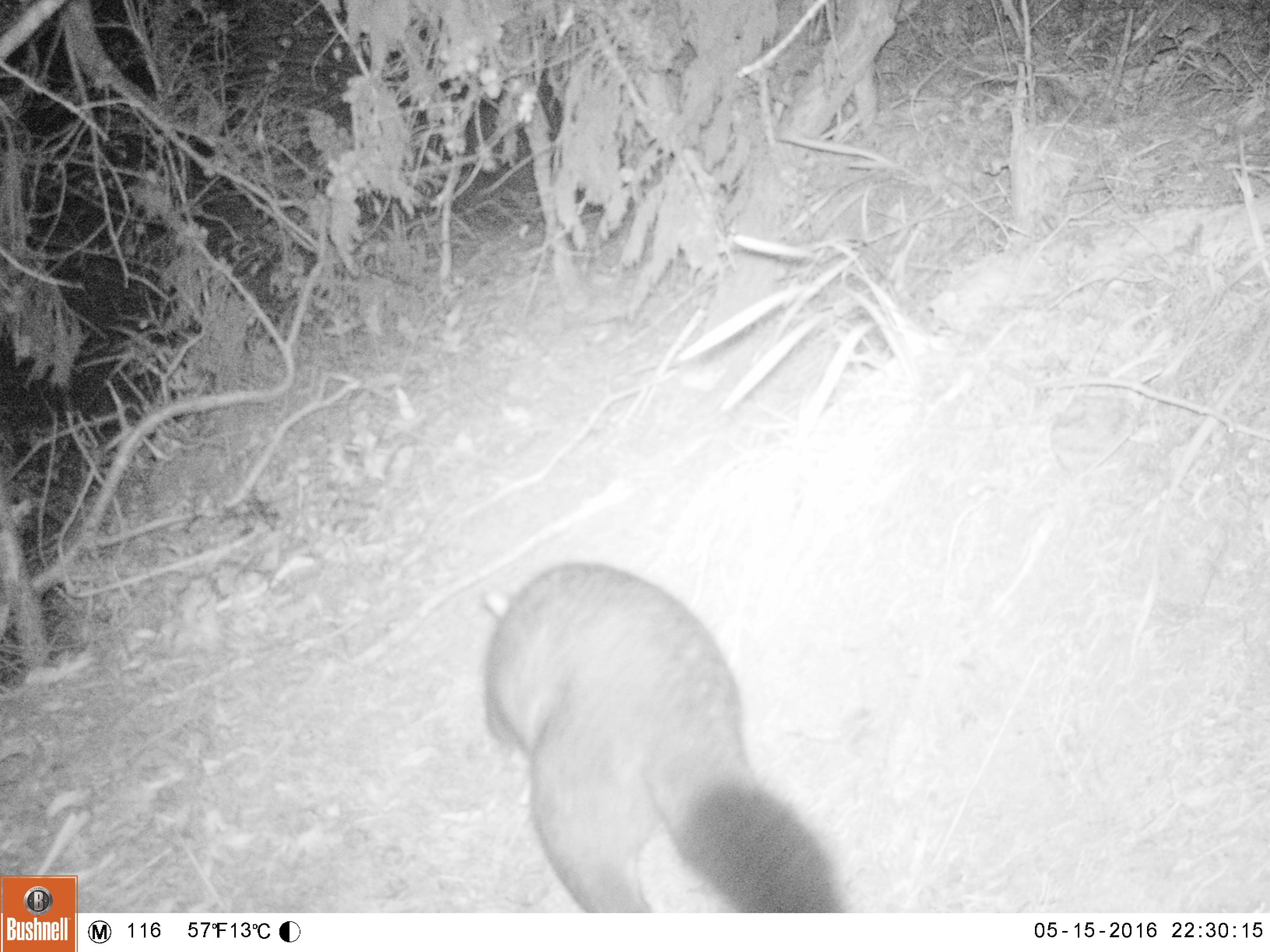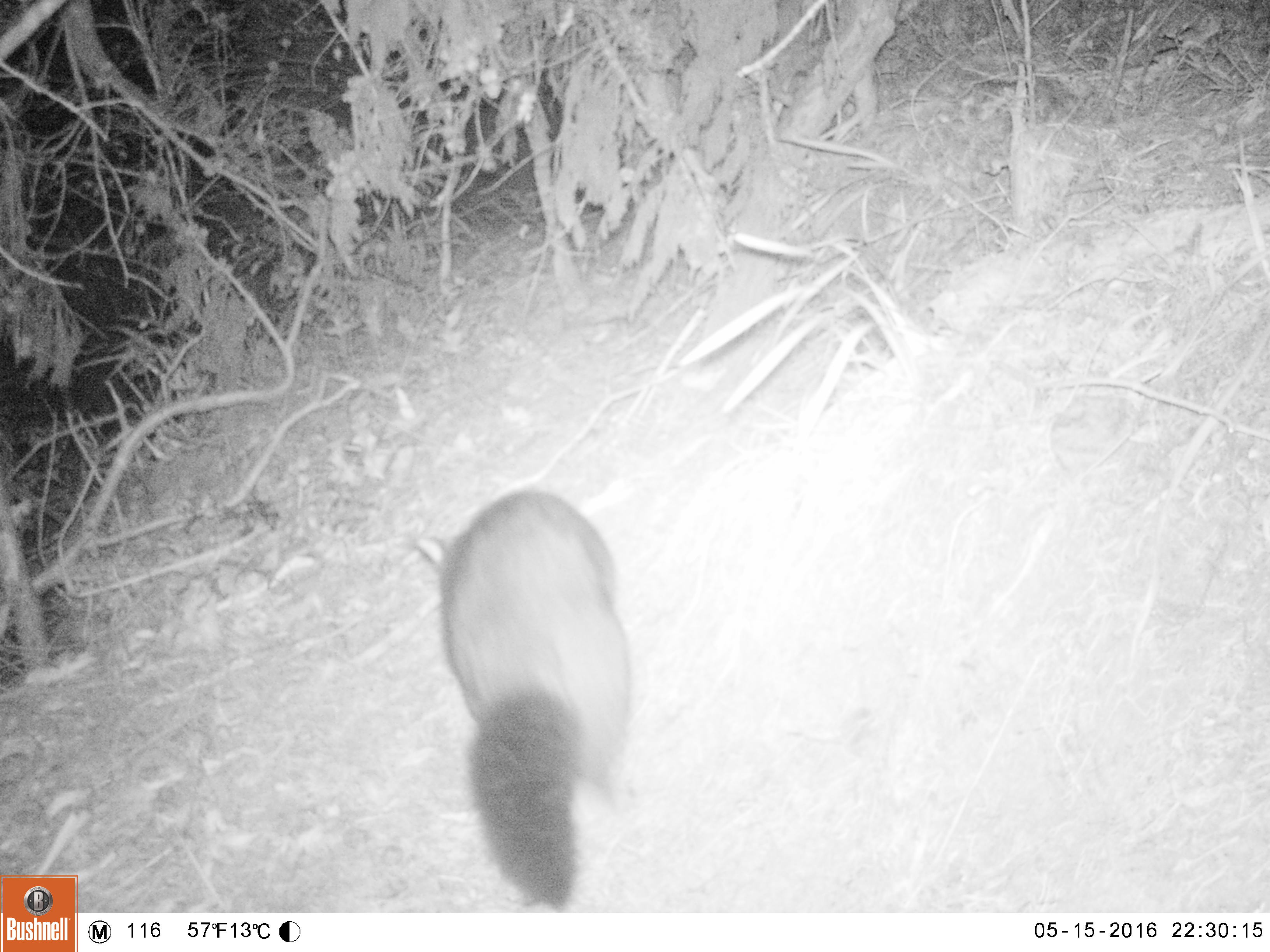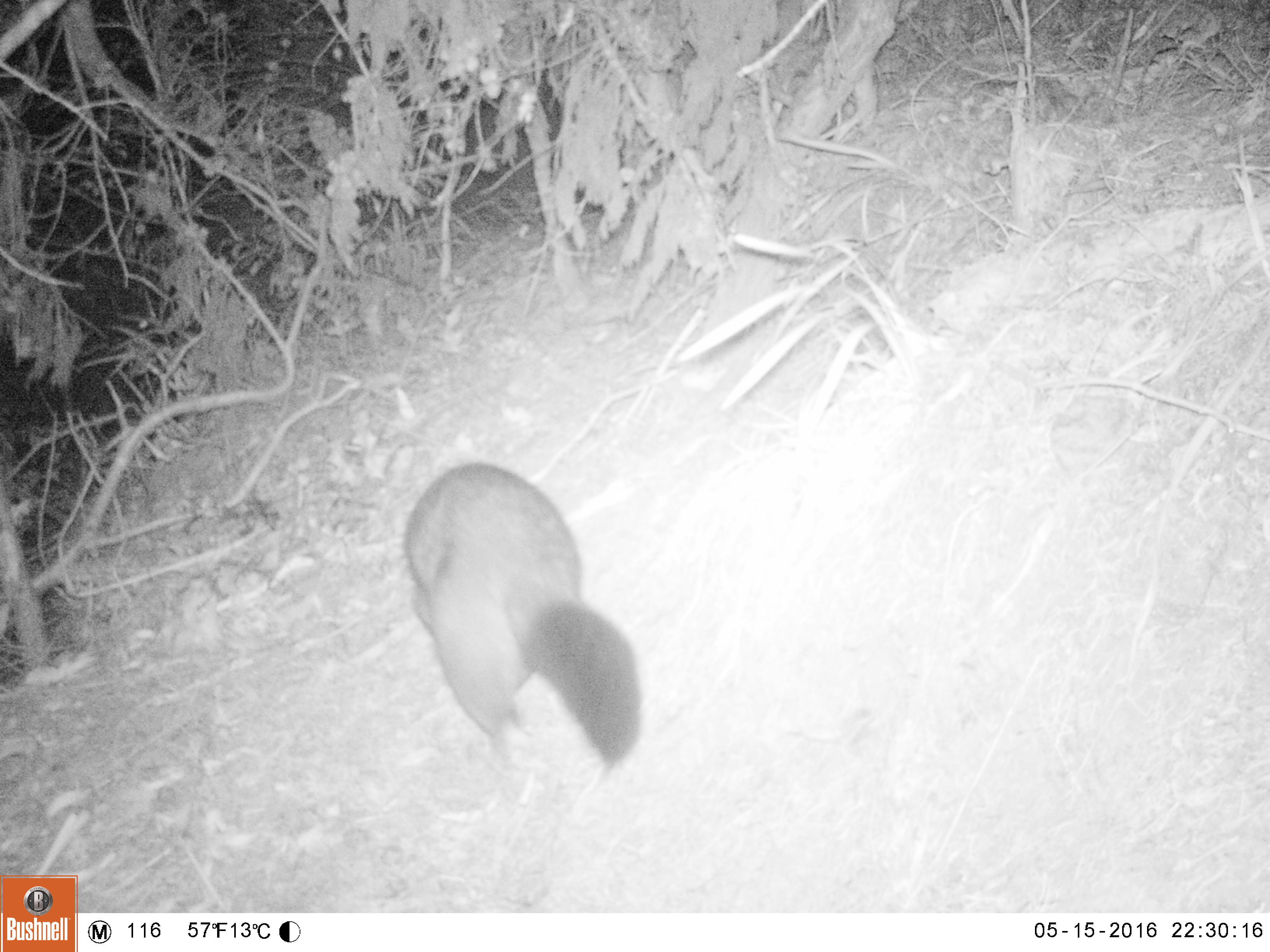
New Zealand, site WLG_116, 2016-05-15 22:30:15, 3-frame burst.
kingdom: Animalia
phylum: Chordata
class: Mammalia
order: Diprotodontia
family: Phalangeridae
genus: Trichosurus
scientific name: Trichosurus vulpecula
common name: common brushtail possum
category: possum